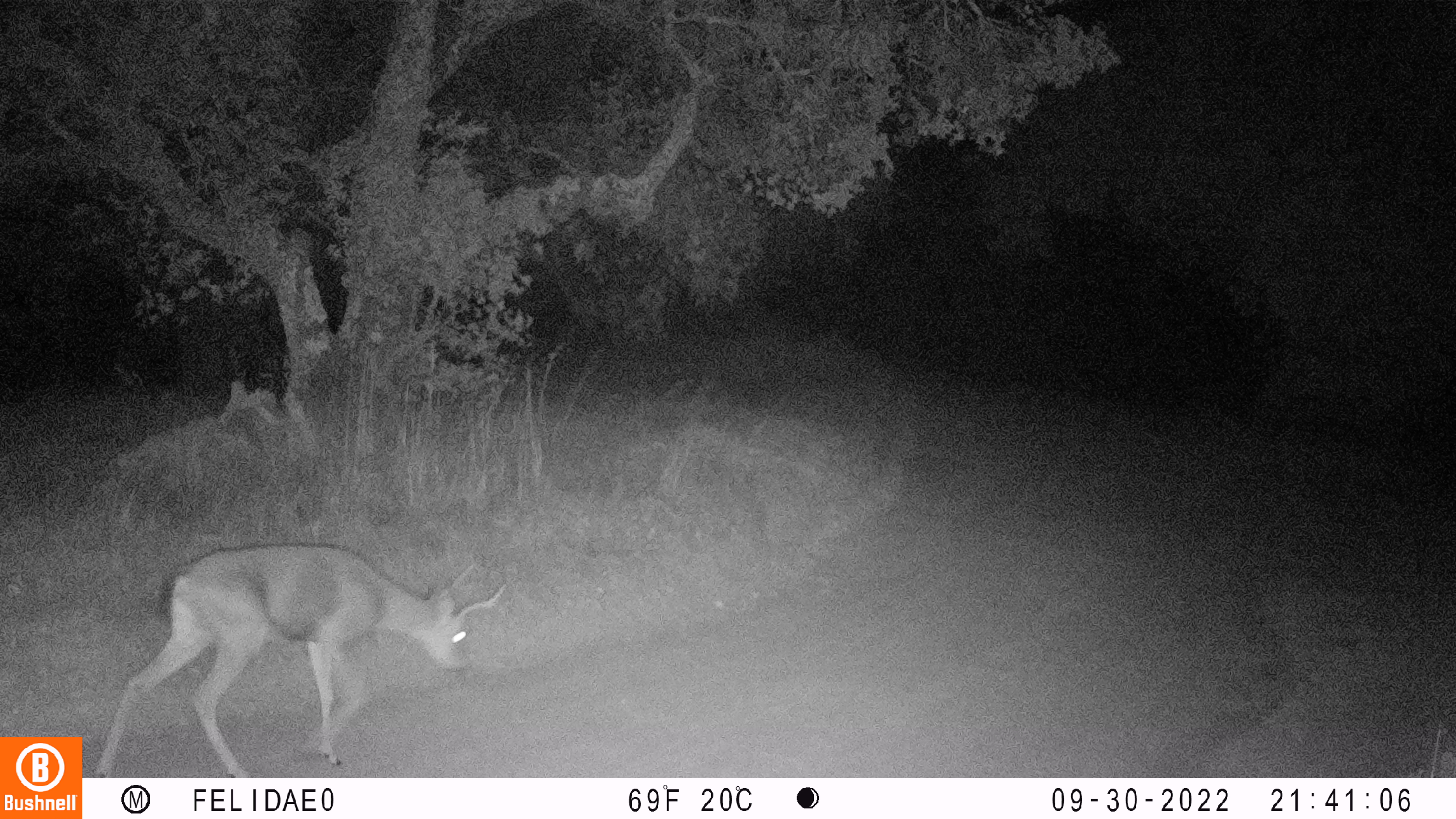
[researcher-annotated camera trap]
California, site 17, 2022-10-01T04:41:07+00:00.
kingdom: Animalia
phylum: Chordata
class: Mammalia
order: Artiodactyla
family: Cervidae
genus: Odocoileus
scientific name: Odocoileus hemionus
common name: mule deer